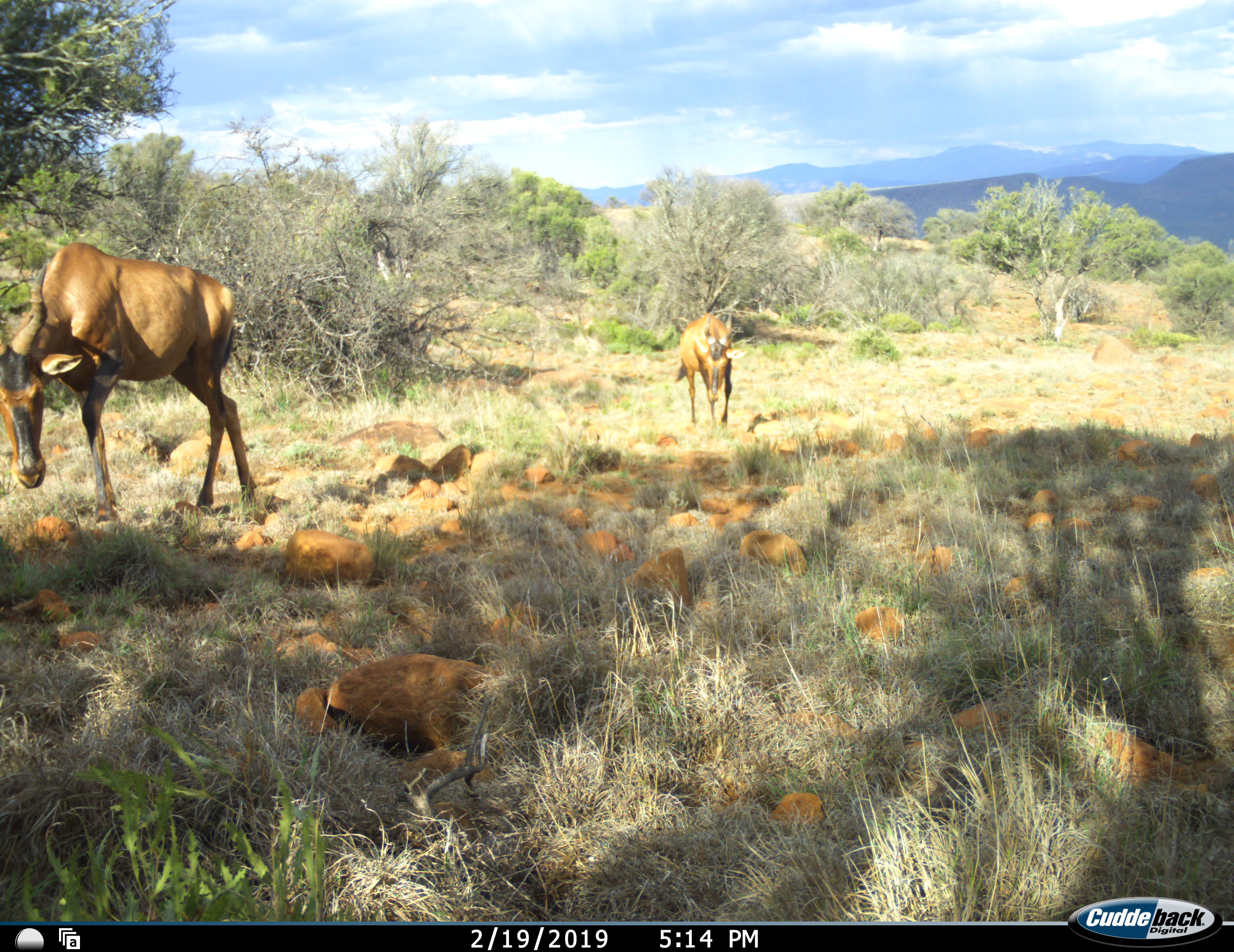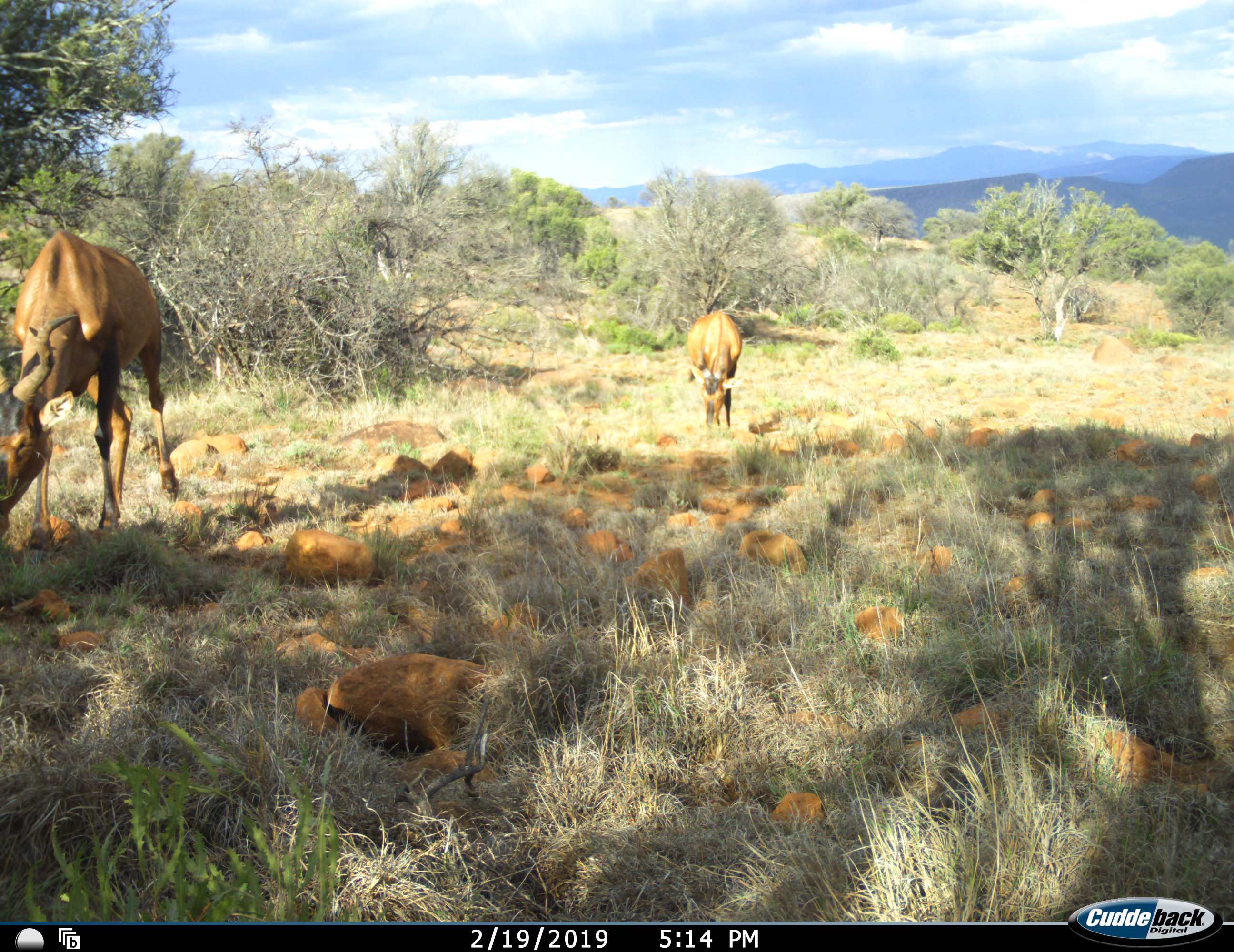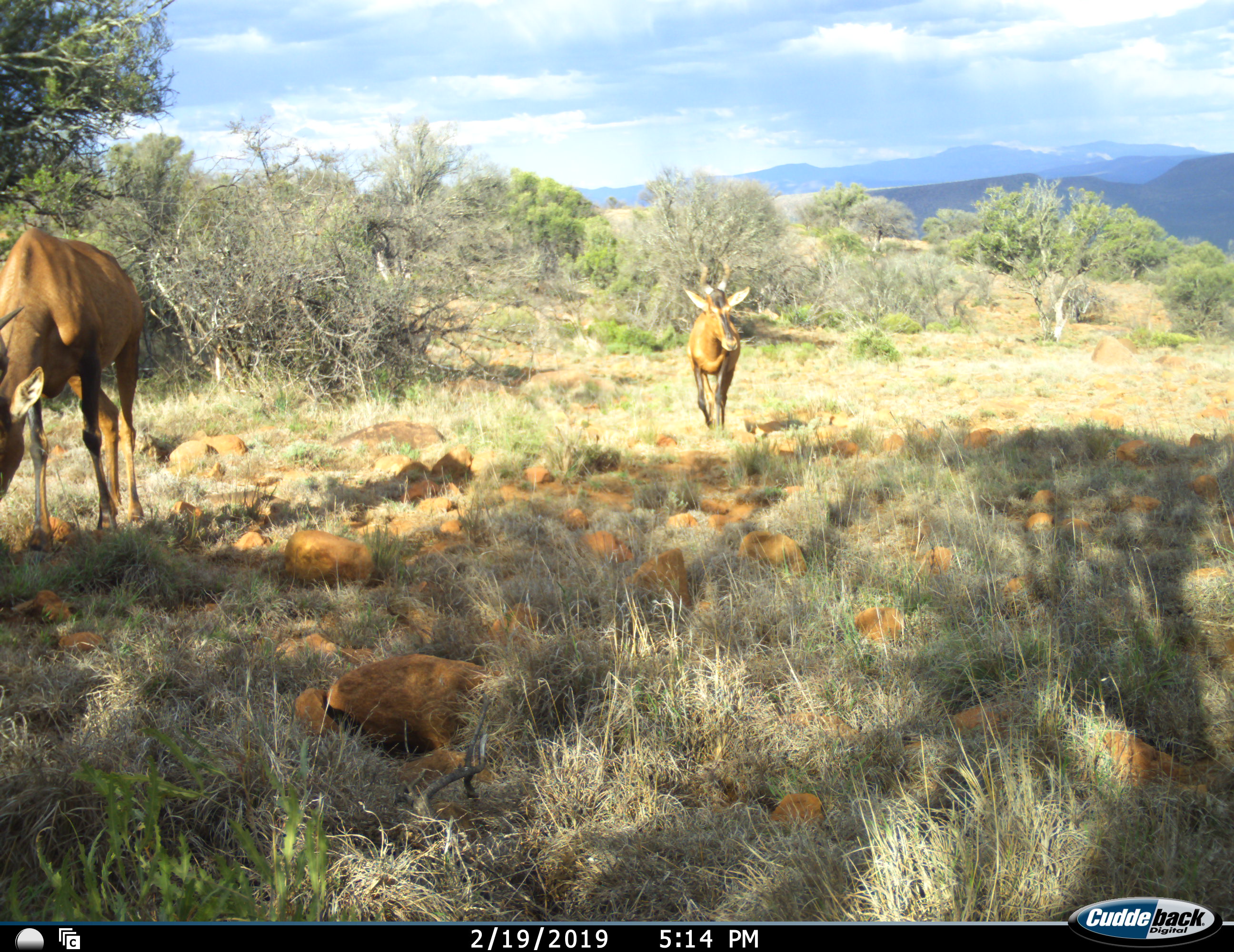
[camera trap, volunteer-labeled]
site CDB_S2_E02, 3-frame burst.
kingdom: Animalia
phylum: Chordata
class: Mammalia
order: Artiodactyla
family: Bovidae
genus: Alcelaphus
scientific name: Alcelaphus buselaphus caama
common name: red hartebeest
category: hartebeestred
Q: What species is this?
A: Hartebeestred (red hartebeest) (Alcelaphus buselaphus caama).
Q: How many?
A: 2.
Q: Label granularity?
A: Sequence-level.